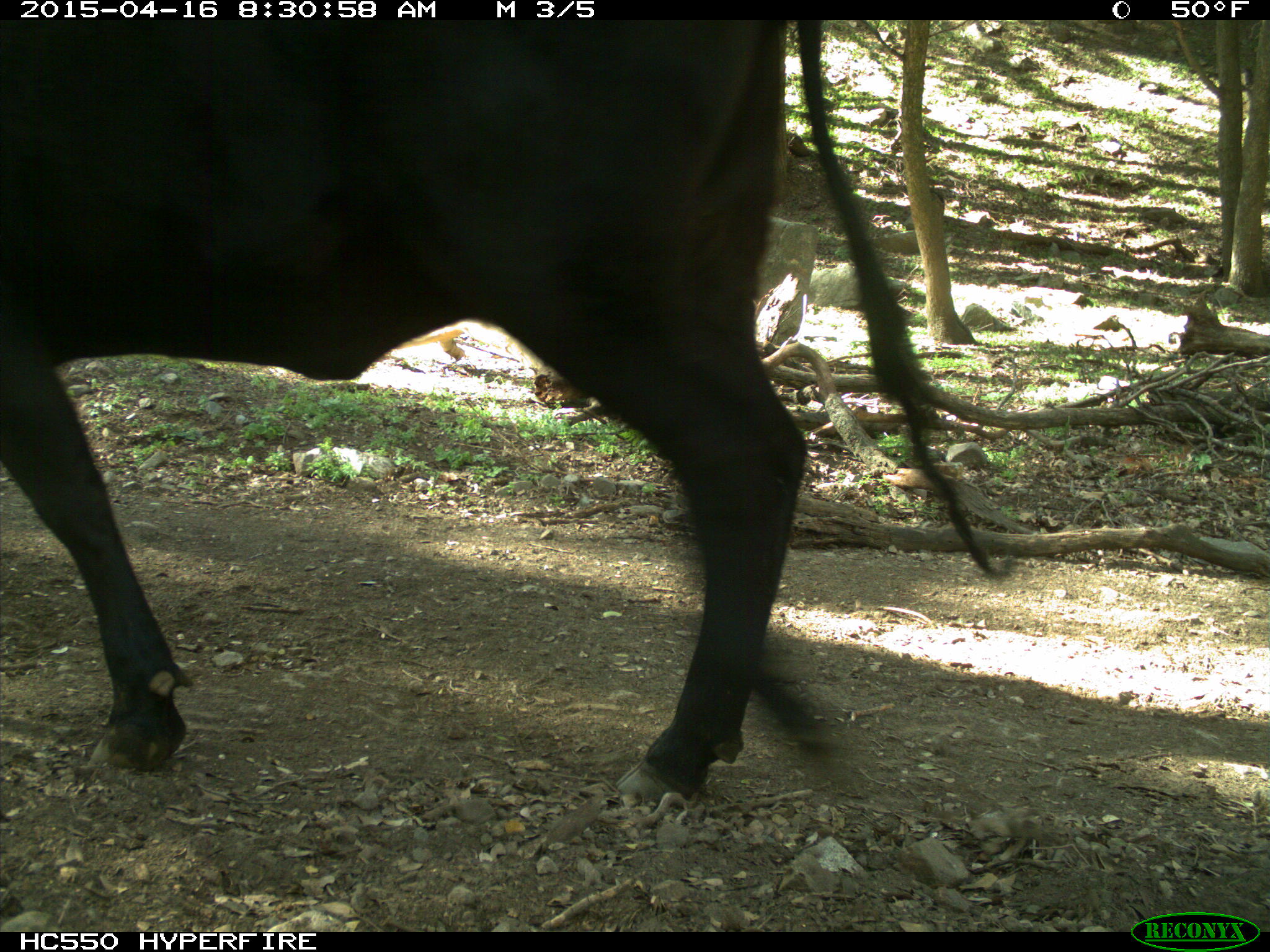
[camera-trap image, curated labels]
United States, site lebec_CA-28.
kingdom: Animalia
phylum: Chordata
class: Mammalia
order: Artiodactyla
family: Bovidae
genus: Bos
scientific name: Bos taurus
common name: domestic cow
Bos taurus (domestic cow).